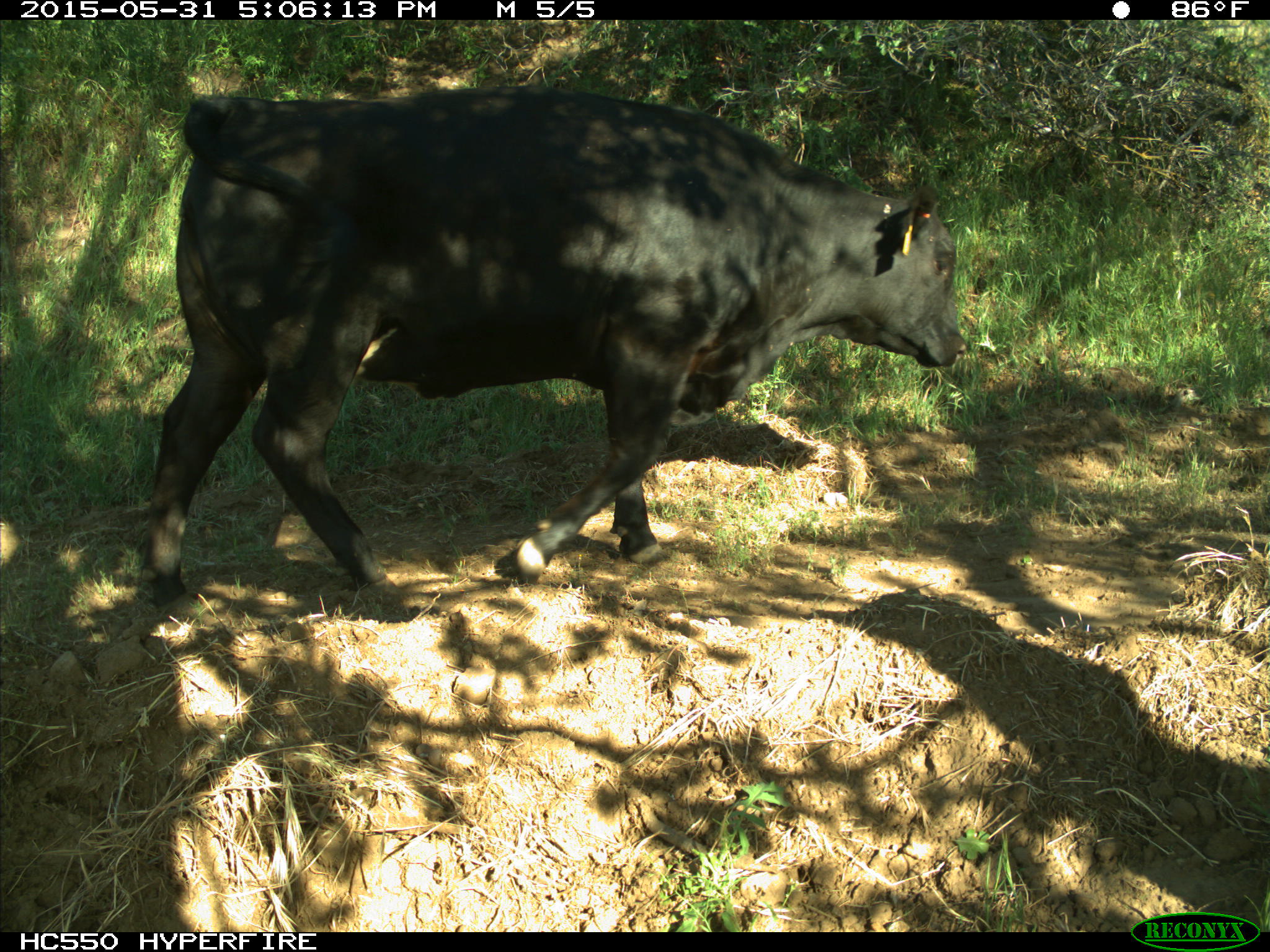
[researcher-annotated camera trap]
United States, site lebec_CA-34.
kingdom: Animalia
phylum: Chordata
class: Mammalia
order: Artiodactyla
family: Bovidae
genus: Bos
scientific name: Bos taurus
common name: domestic cow